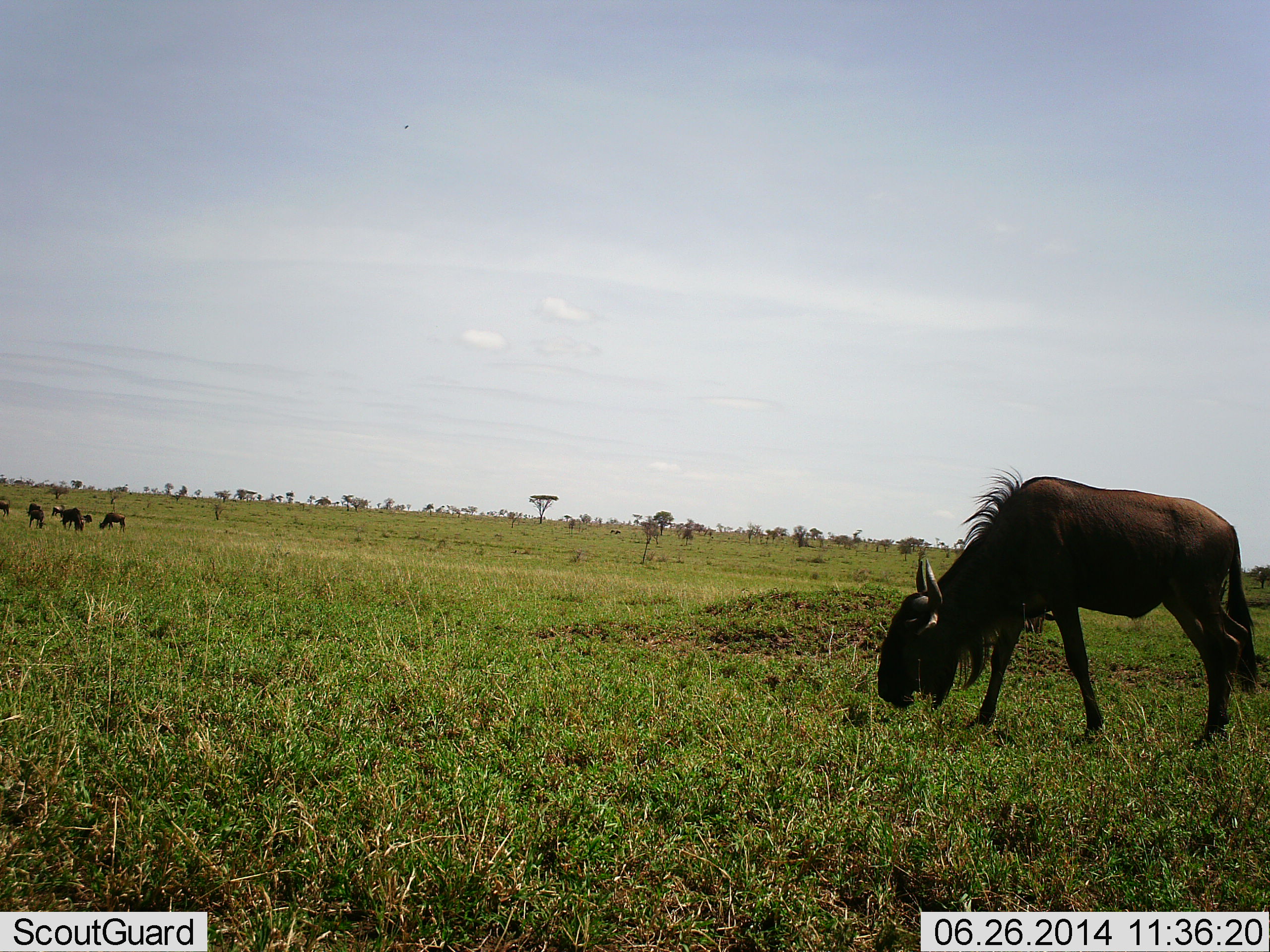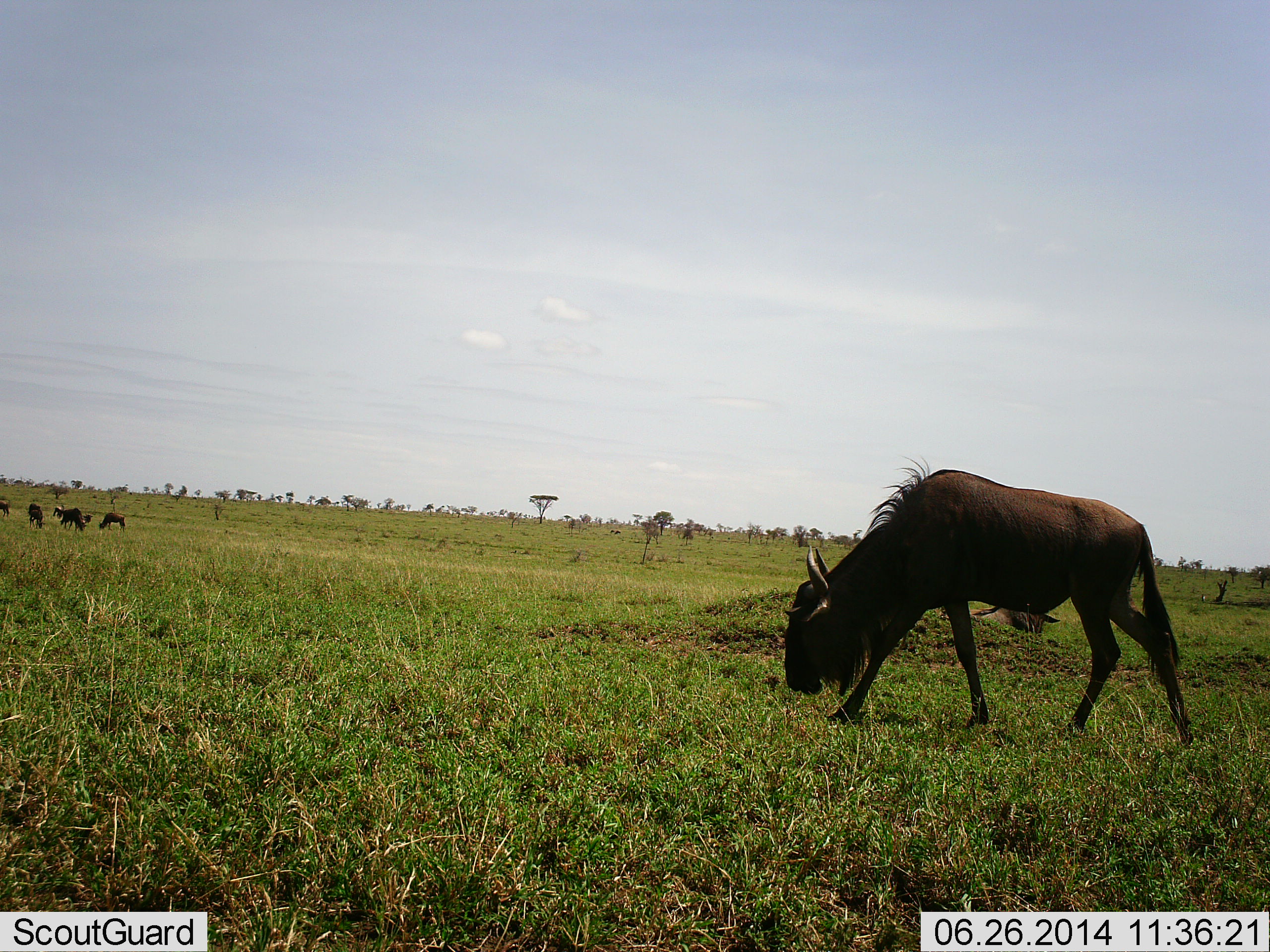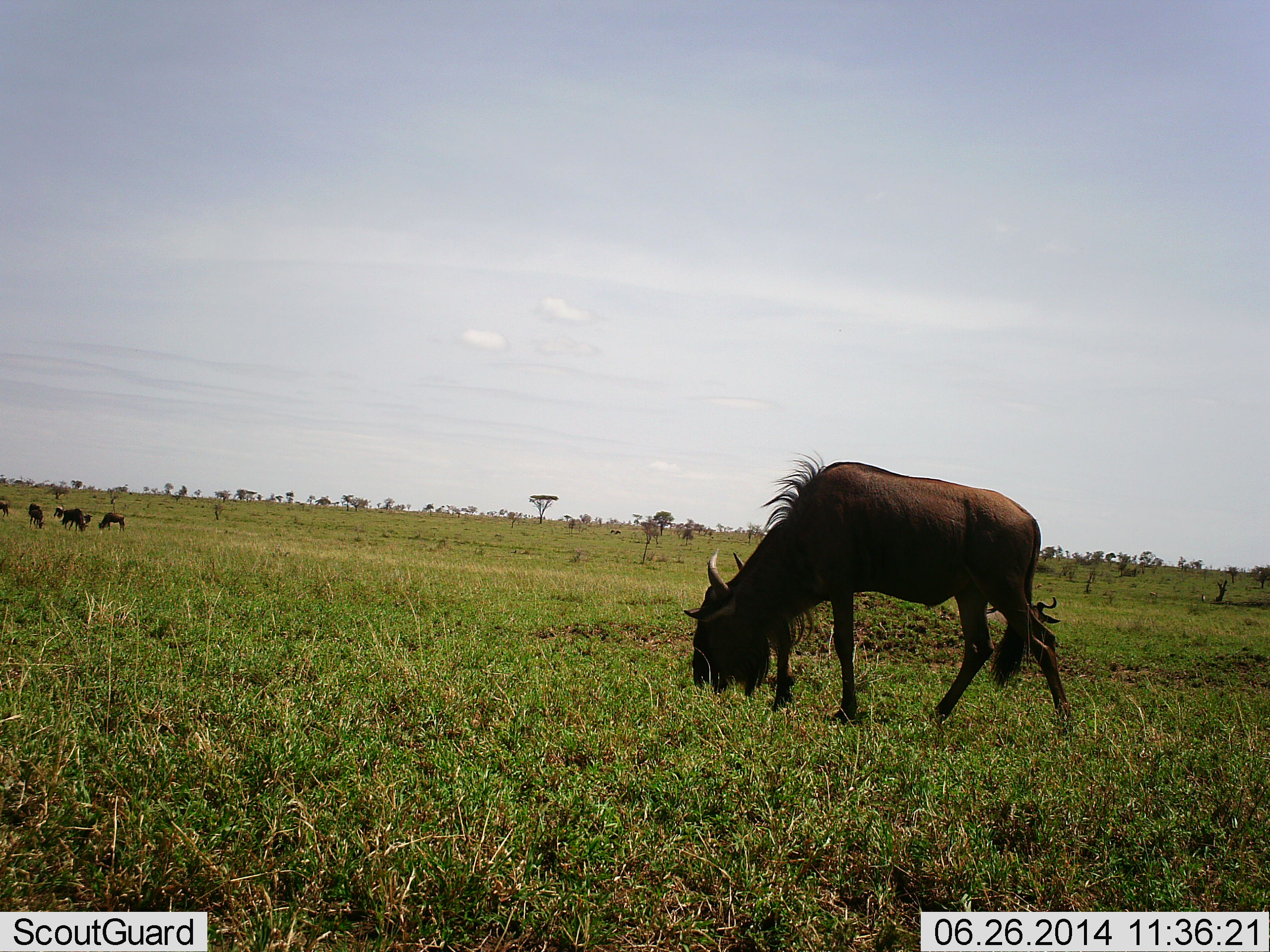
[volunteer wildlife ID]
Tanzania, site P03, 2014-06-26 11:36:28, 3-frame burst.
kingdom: Animalia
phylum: Chordata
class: Mammalia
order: Artiodactyla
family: Bovidae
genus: Connochaetes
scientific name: Connochaetes taurinus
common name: blue wildebeest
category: wildebeest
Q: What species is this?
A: Wildebeest (blue wildebeest) (Connochaetes taurinus).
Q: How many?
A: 6.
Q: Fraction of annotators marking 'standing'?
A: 50%.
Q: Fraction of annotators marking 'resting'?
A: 10%.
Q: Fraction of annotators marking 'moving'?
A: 60%.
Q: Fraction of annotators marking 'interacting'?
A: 0%.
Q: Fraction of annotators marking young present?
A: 0%.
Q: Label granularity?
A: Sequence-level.